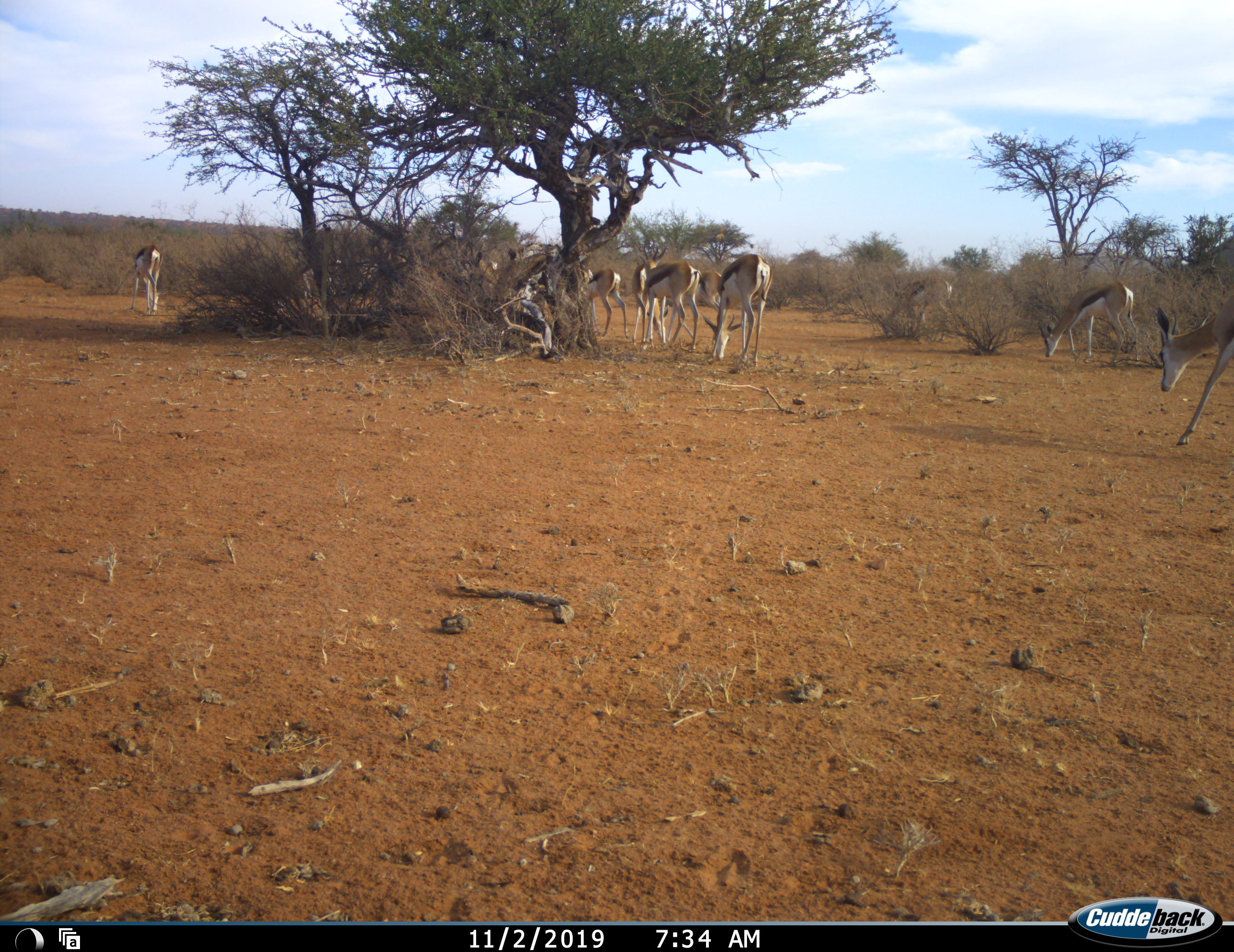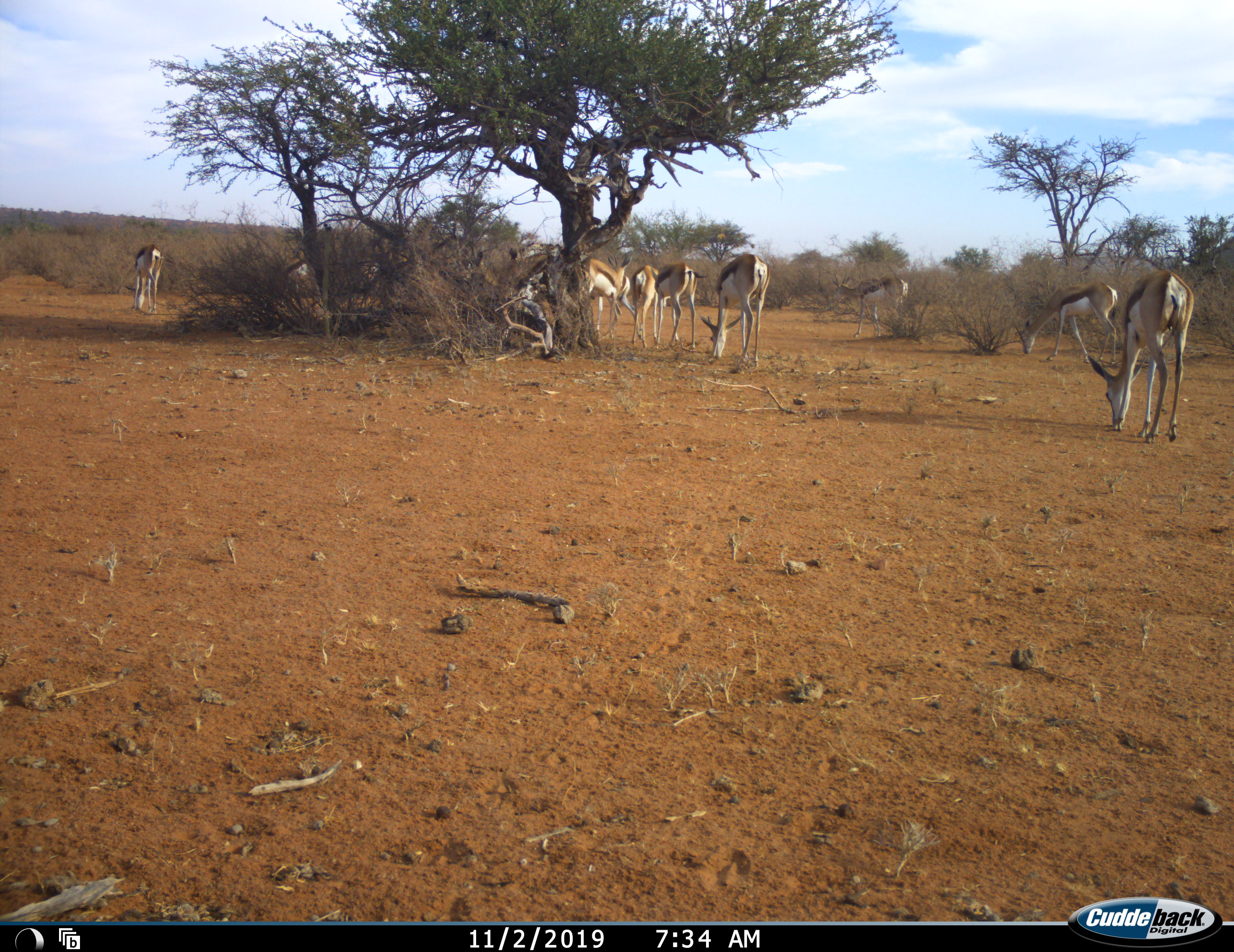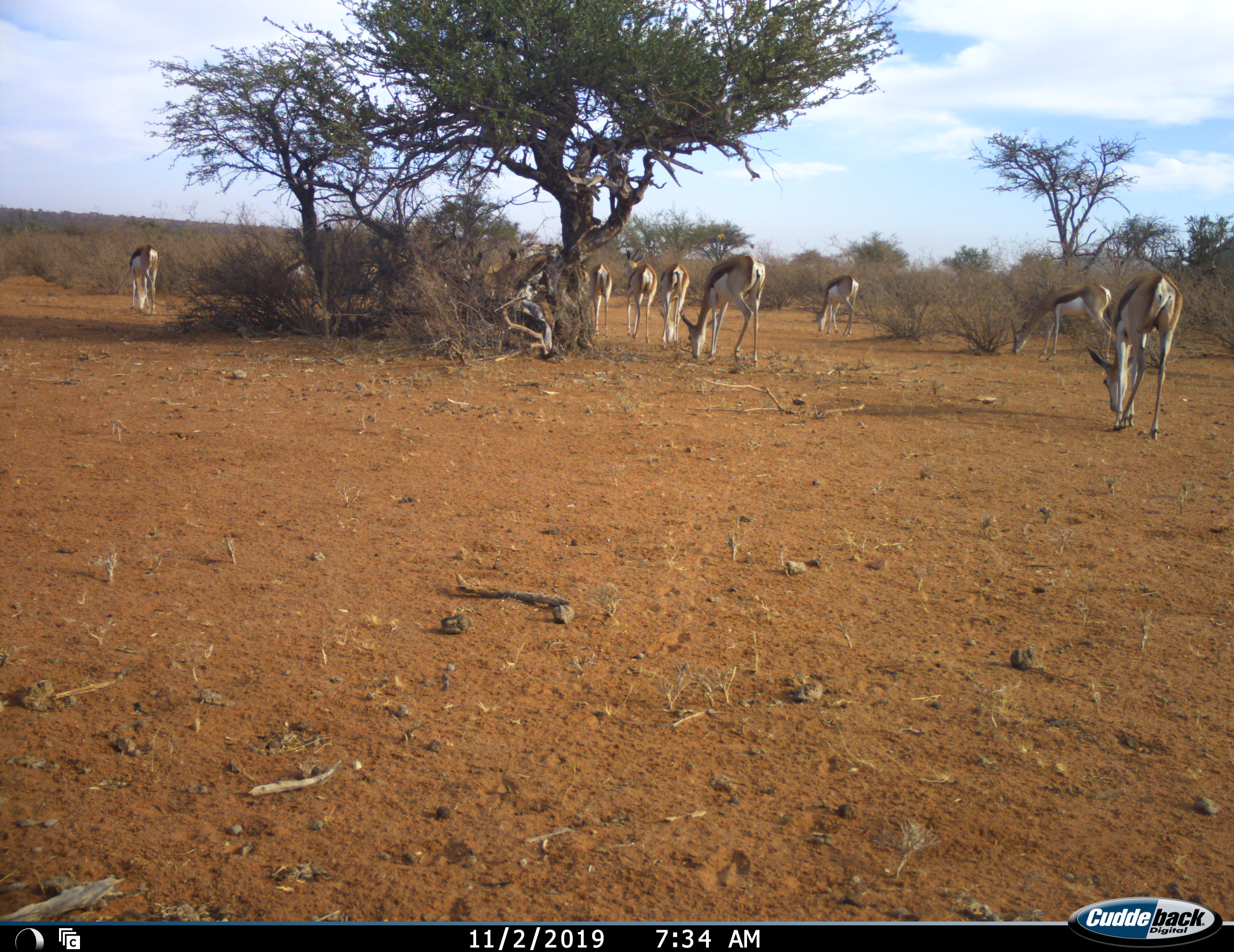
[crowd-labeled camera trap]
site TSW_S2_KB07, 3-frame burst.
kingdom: Animalia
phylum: Chordata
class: Mammalia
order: Artiodactyla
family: Bovidae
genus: Antidorcas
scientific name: Antidorcas marsupialis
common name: springbok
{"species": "springbok (Antidorcas marsupialis)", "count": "11-50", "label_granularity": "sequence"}